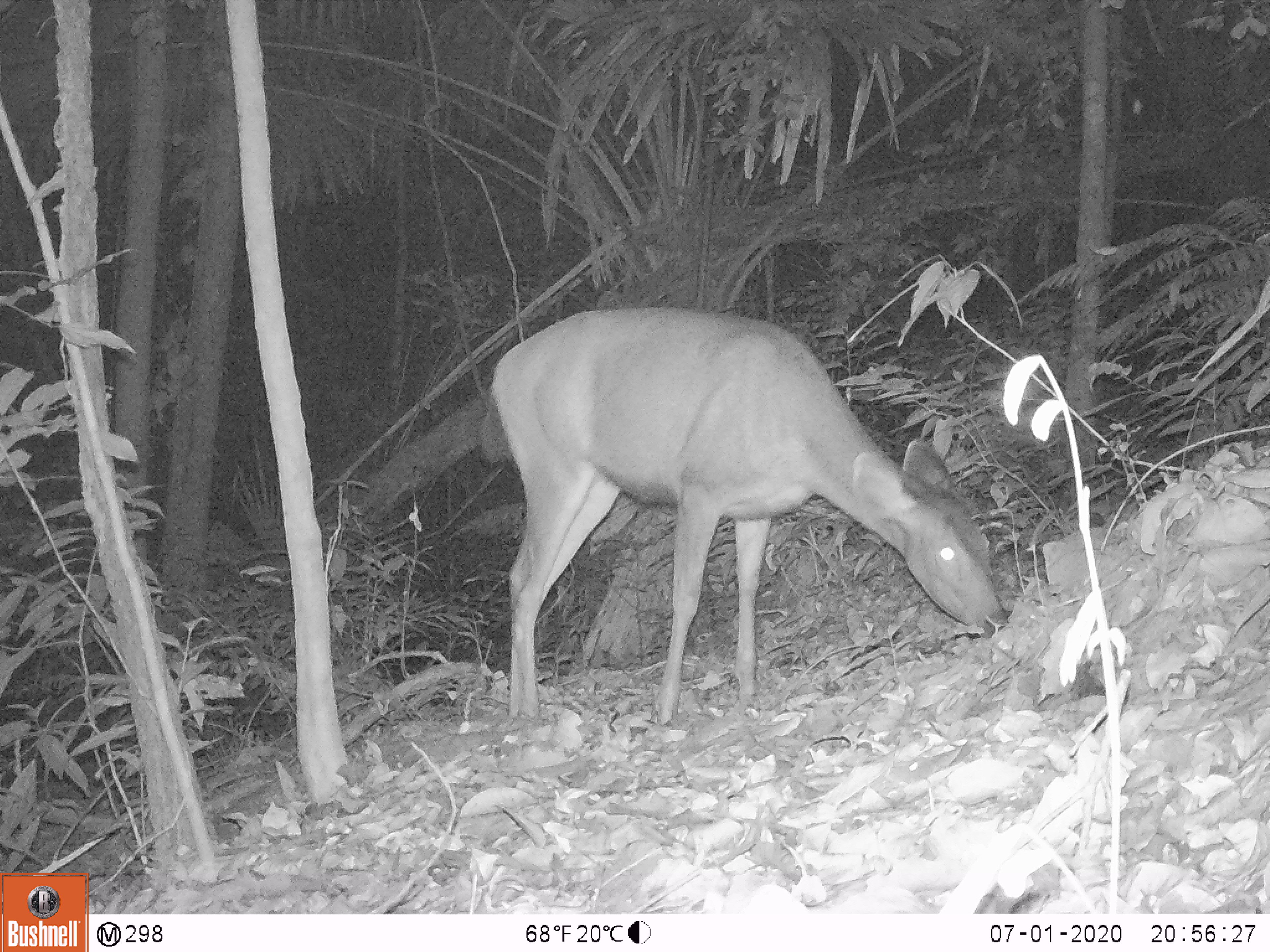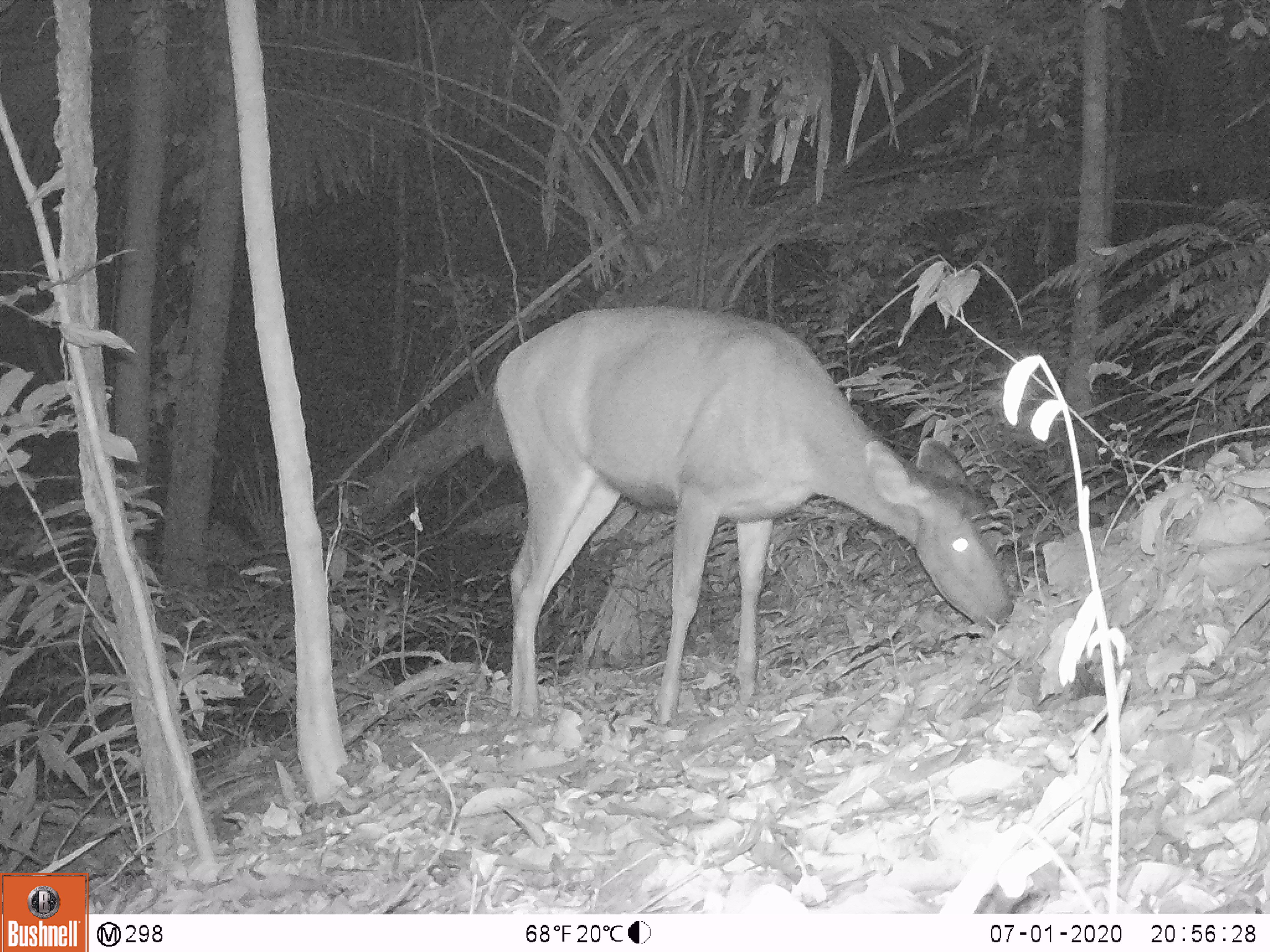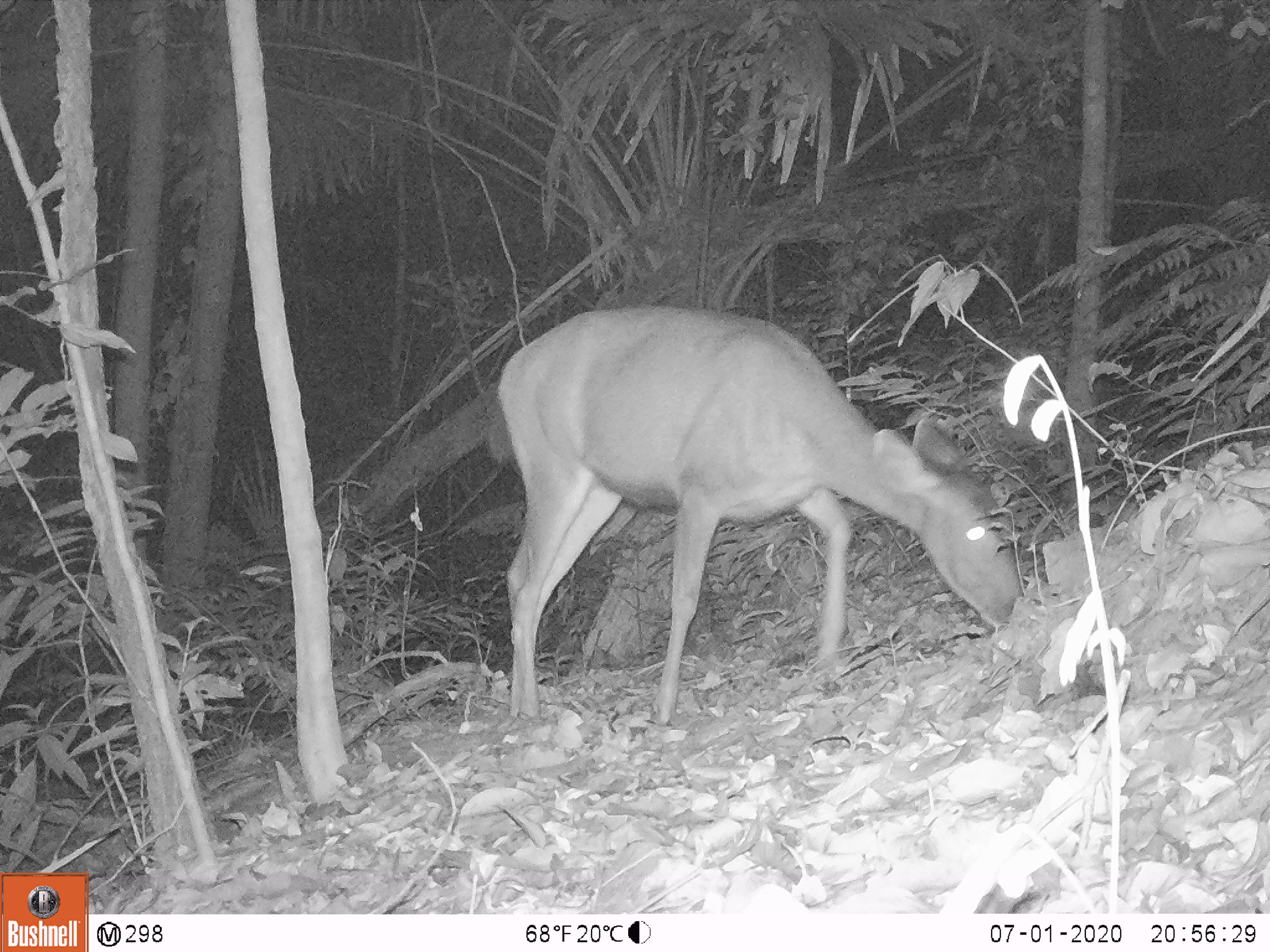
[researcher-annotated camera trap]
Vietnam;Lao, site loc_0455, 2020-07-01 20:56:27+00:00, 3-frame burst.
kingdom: Animalia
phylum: Chordata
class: Mammalia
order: Artiodactyla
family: Cervidae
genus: Rusa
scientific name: Rusa unicolor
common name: sambar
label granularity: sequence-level